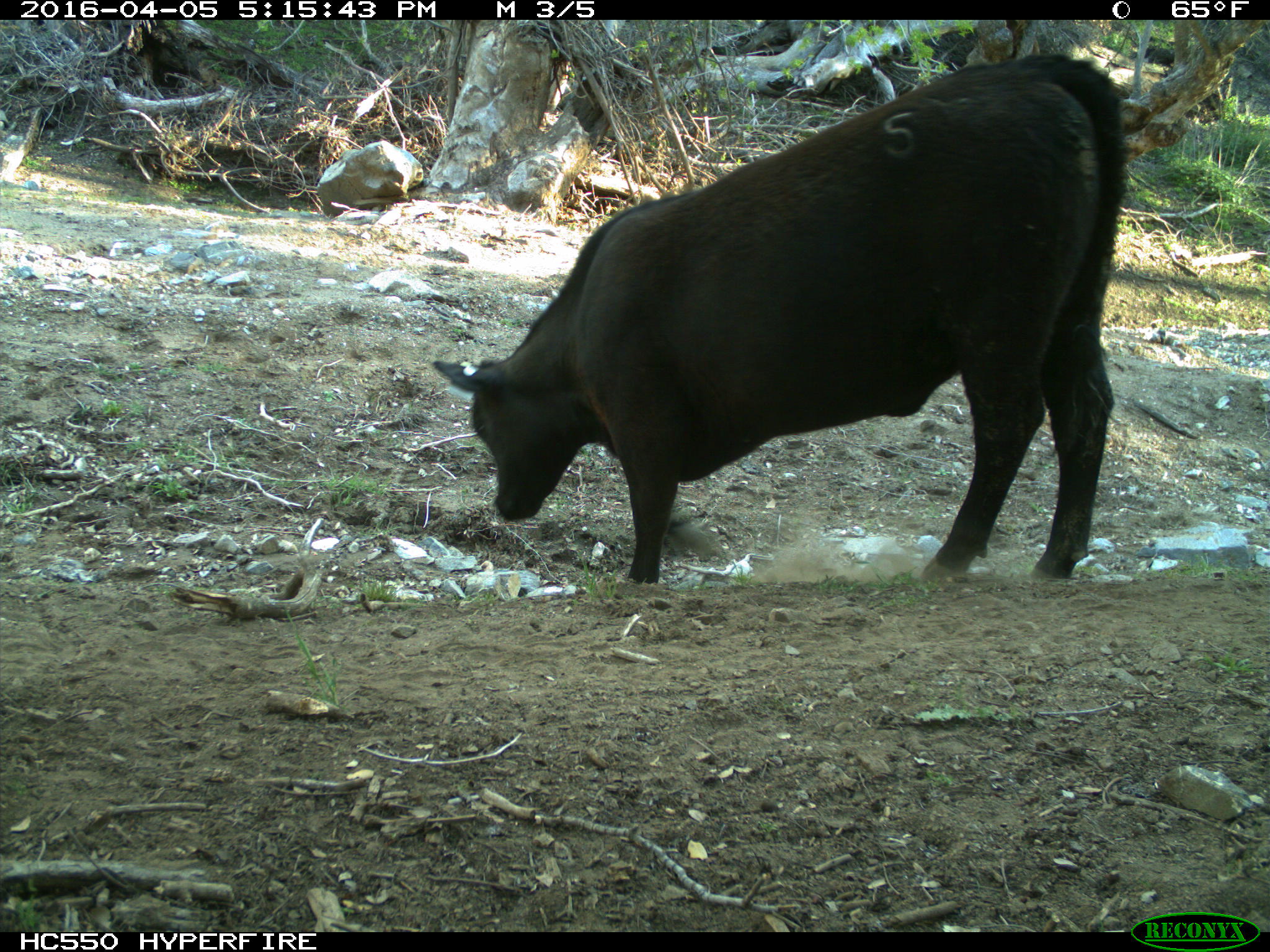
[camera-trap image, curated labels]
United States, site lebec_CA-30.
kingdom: Animalia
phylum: Chordata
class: Mammalia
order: Artiodactyla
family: Bovidae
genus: Bos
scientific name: Bos taurus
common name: domestic cow